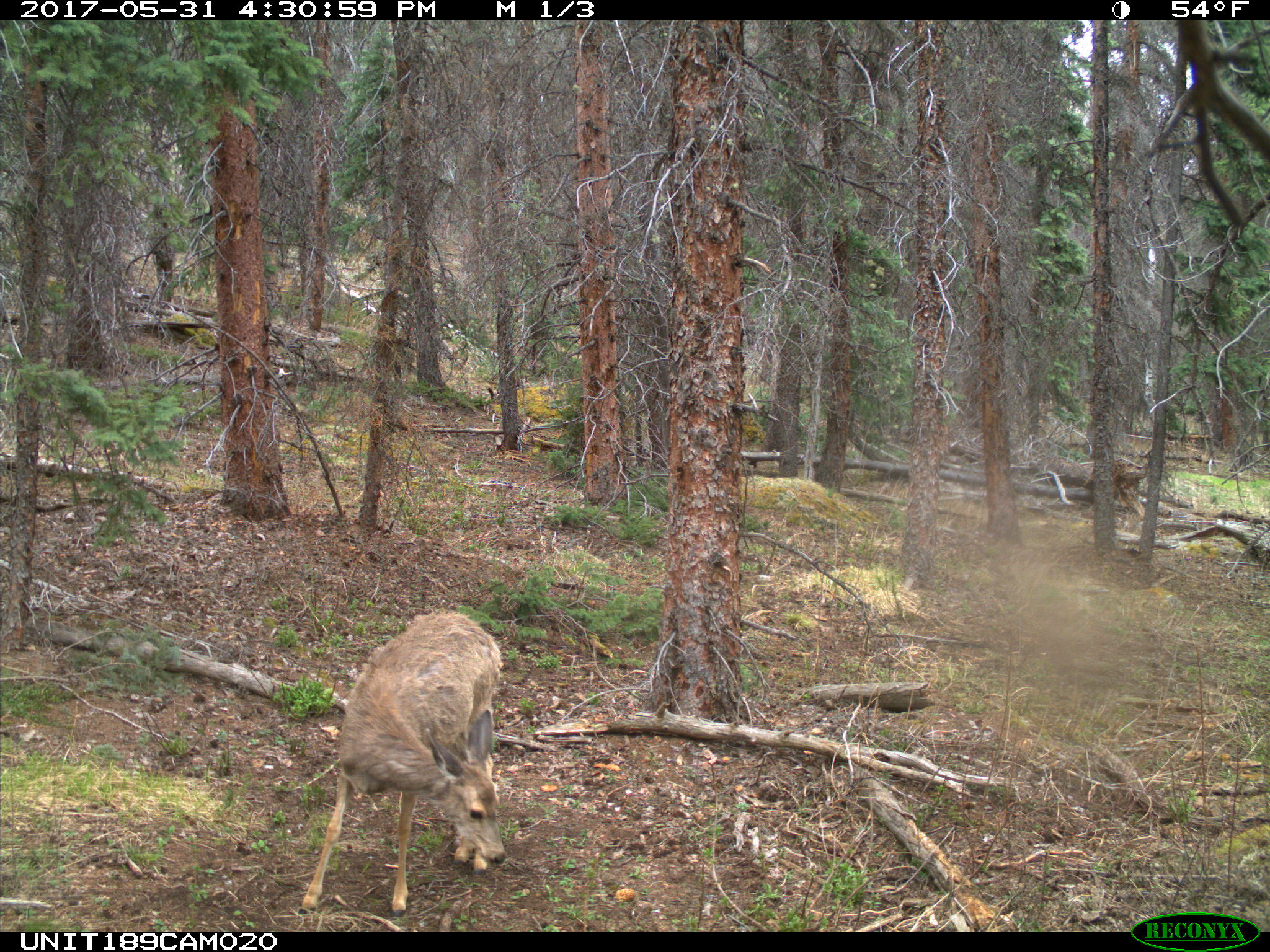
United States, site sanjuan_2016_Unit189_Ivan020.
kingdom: Animalia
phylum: Chordata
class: Mammalia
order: Artiodactyla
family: Cervidae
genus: Odocoileus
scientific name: Odocoileus hemionus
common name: mule deer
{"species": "Odocoileus hemionus (mule deer)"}